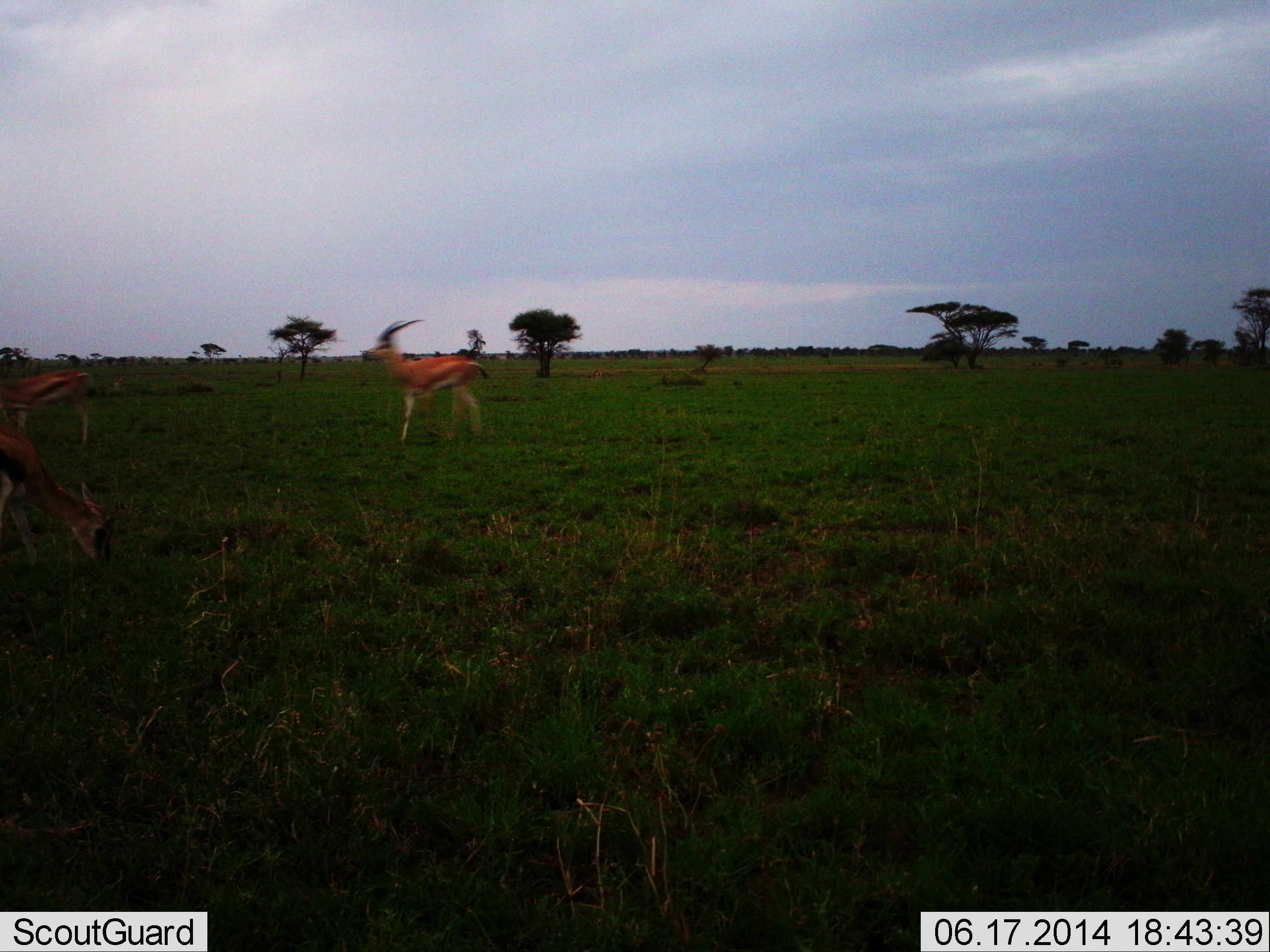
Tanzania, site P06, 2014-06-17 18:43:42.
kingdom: Animalia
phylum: Chordata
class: Mammalia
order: Artiodactyla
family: Bovidae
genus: Eudorcas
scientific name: Eudorcas thomsonii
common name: thomson's gazelle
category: gazellethomsons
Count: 3.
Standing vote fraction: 50%.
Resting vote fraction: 0%.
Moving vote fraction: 60%.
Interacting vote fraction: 0%.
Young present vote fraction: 0%.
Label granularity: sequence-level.